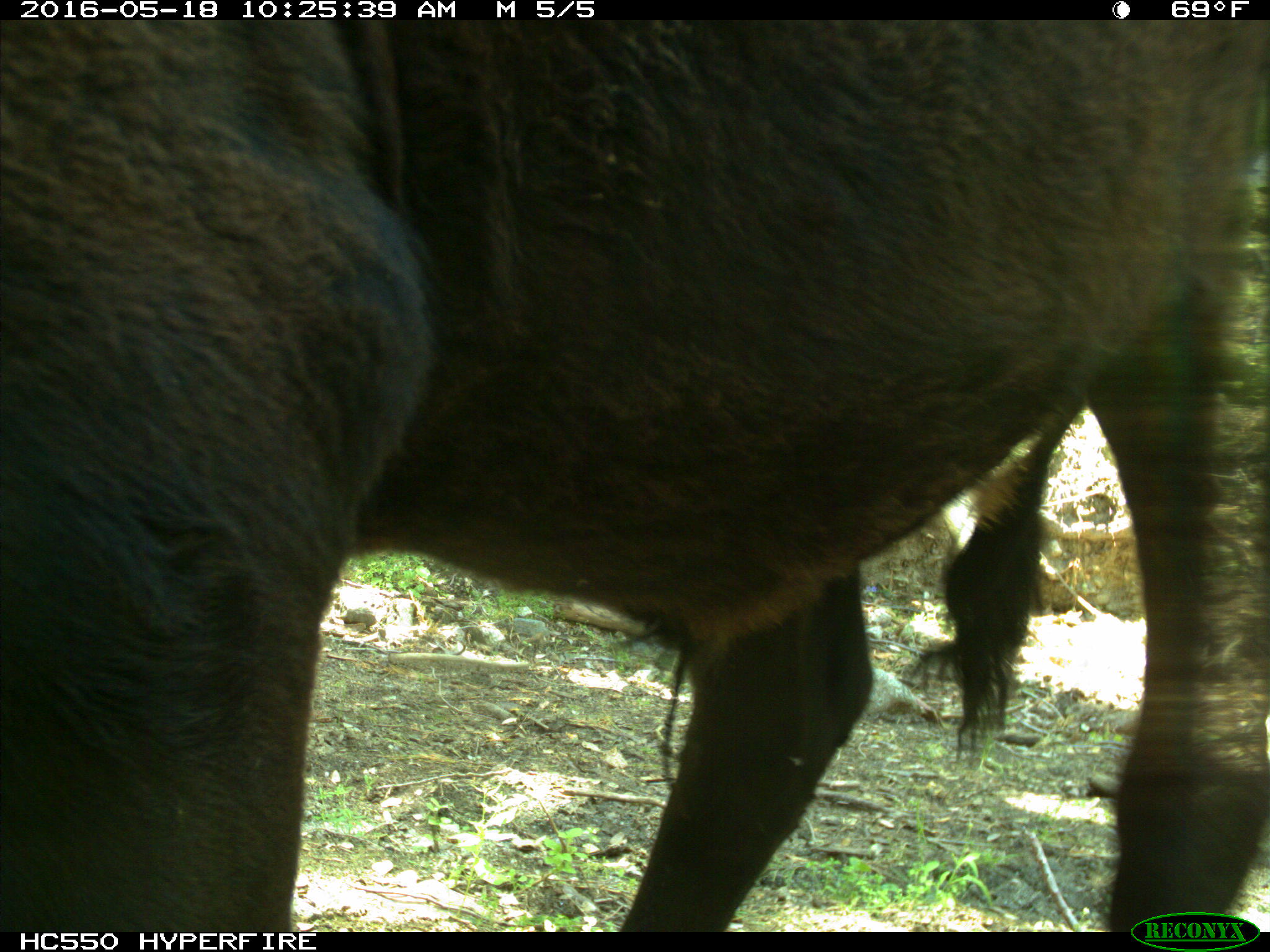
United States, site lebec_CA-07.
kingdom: Animalia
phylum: Chordata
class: Mammalia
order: Artiodactyla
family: Bovidae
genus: Bos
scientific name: Bos taurus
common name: domestic cow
Bos taurus (domestic cow).